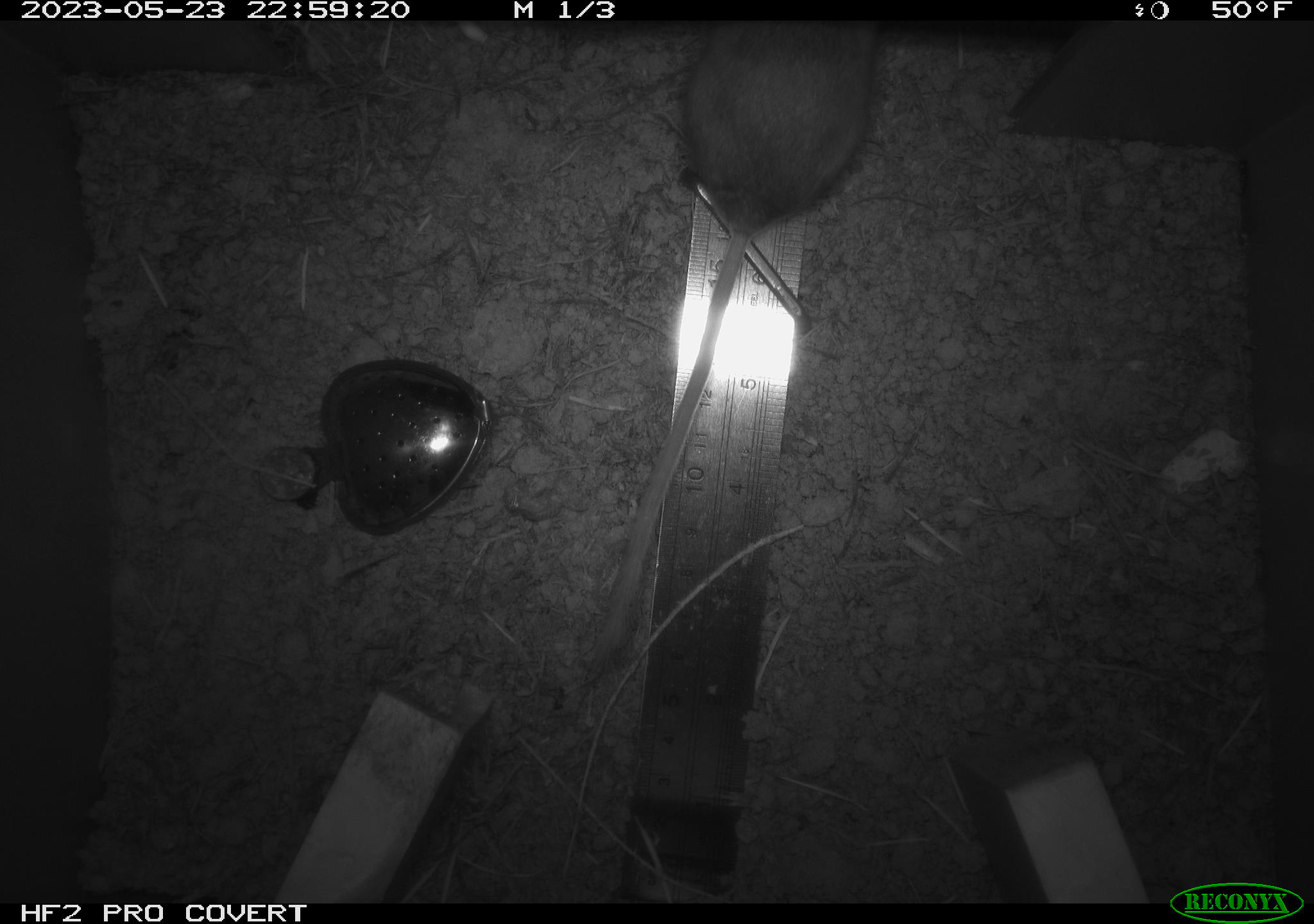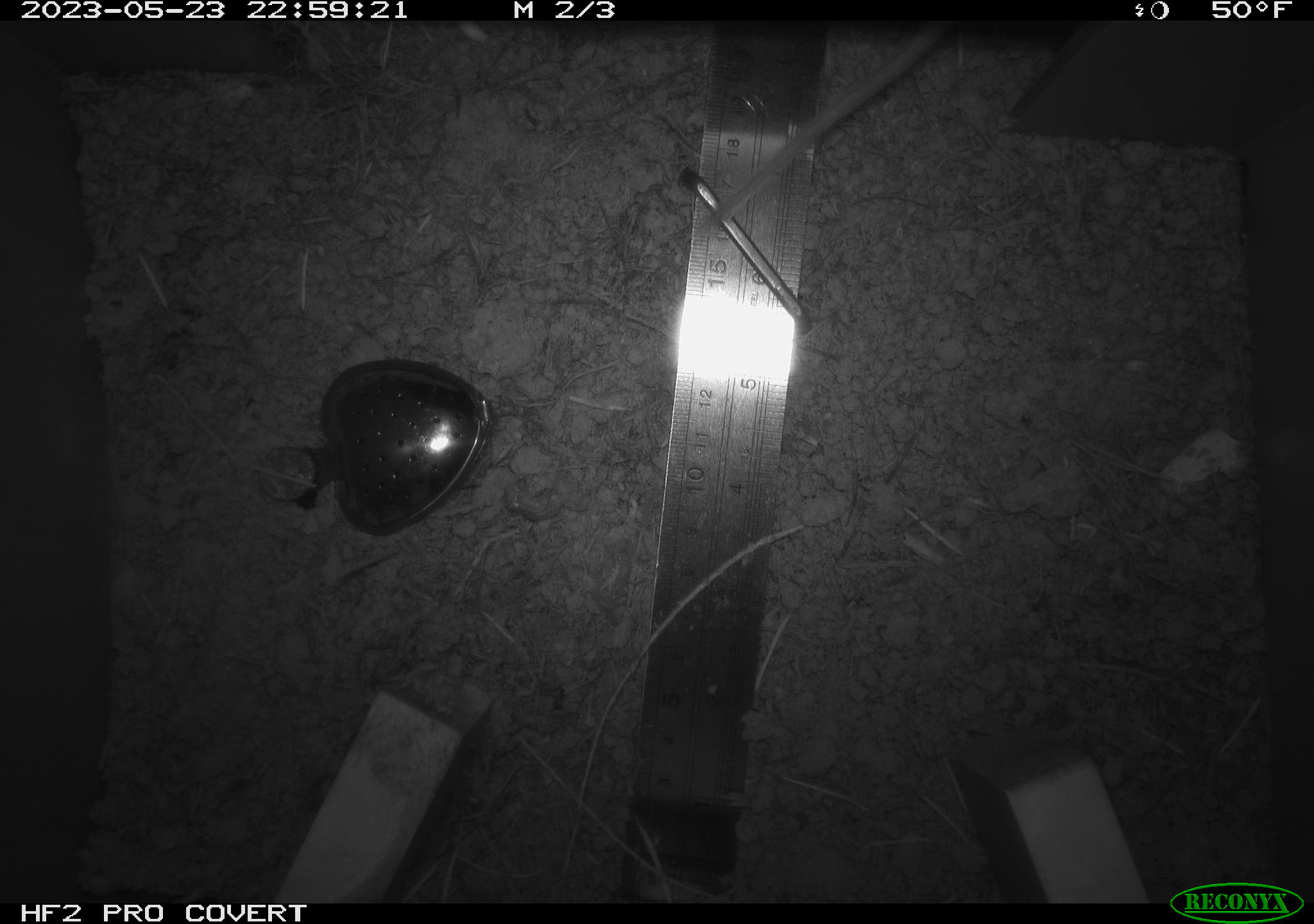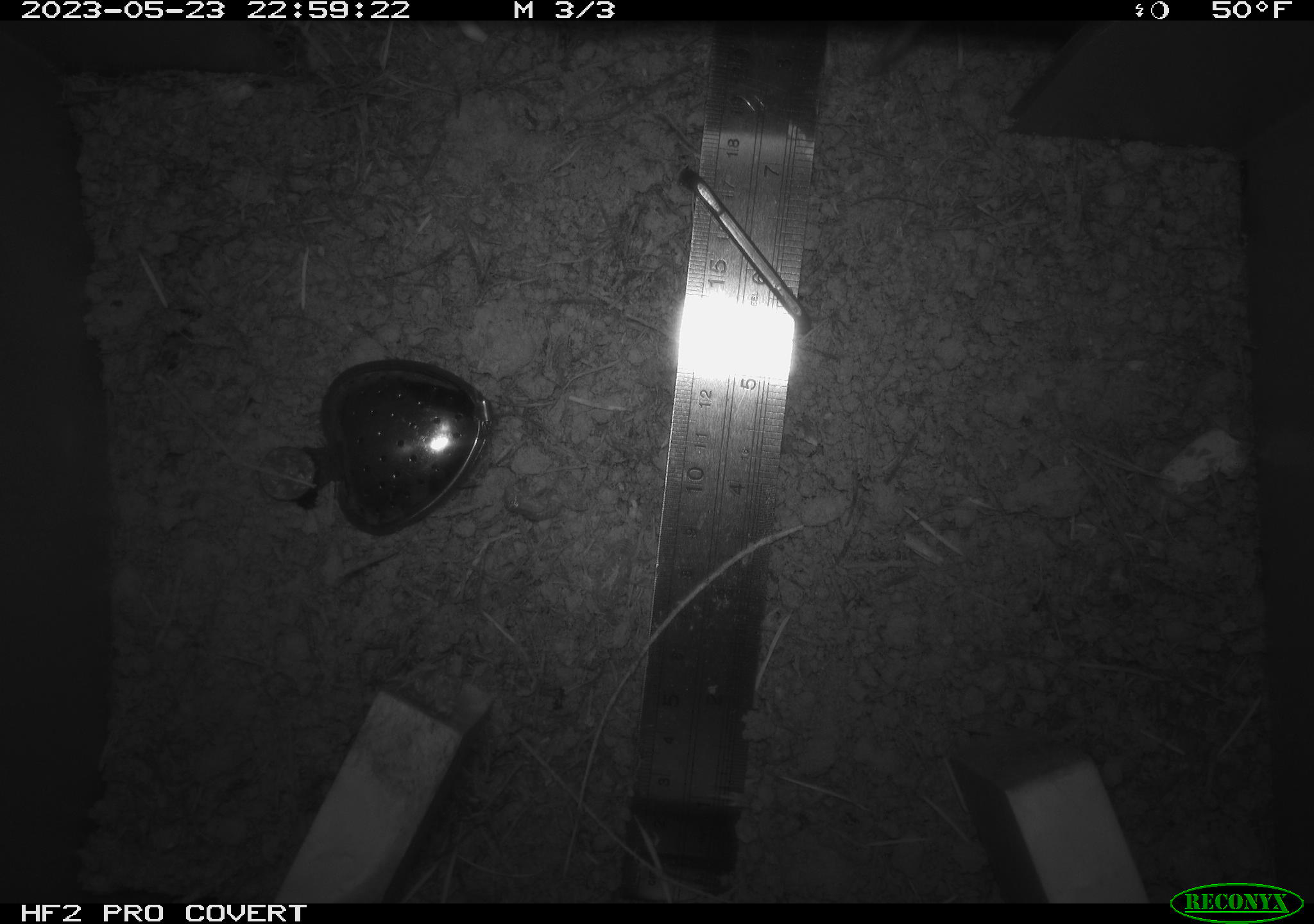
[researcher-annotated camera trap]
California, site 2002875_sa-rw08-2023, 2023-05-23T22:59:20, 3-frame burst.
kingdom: Animalia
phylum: Chordata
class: Mammalia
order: Rodentia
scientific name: Rodentia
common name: mouse species